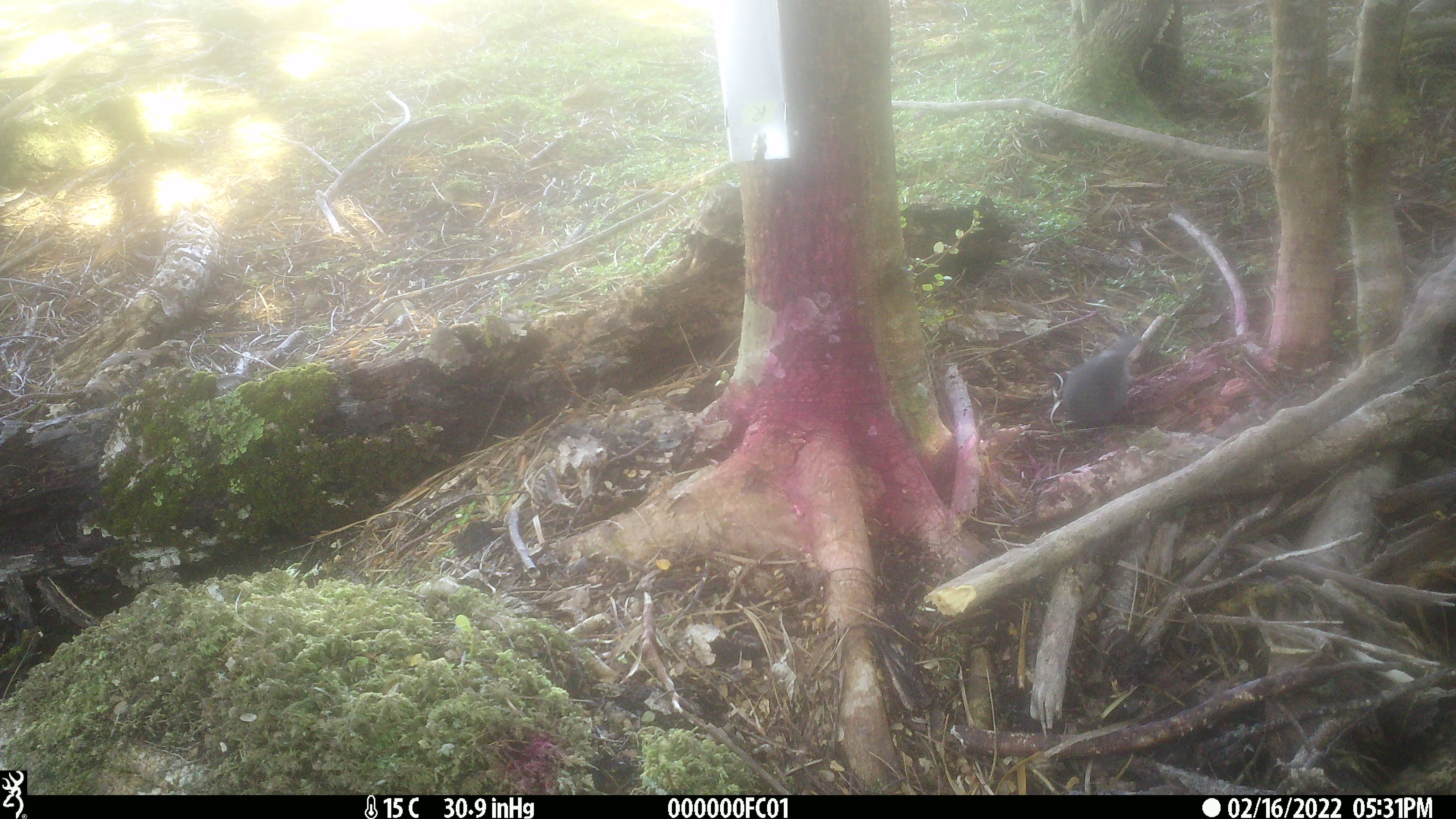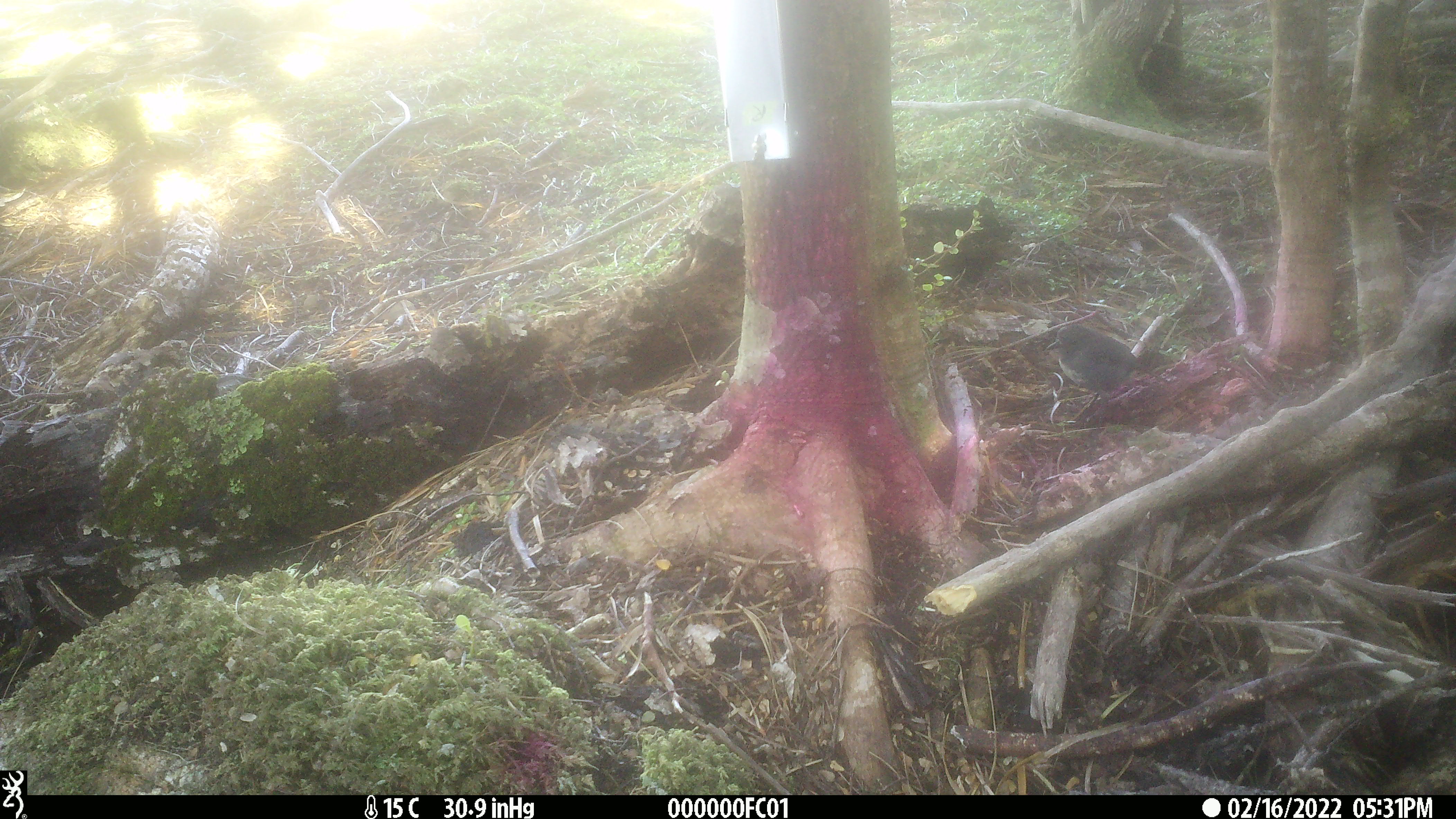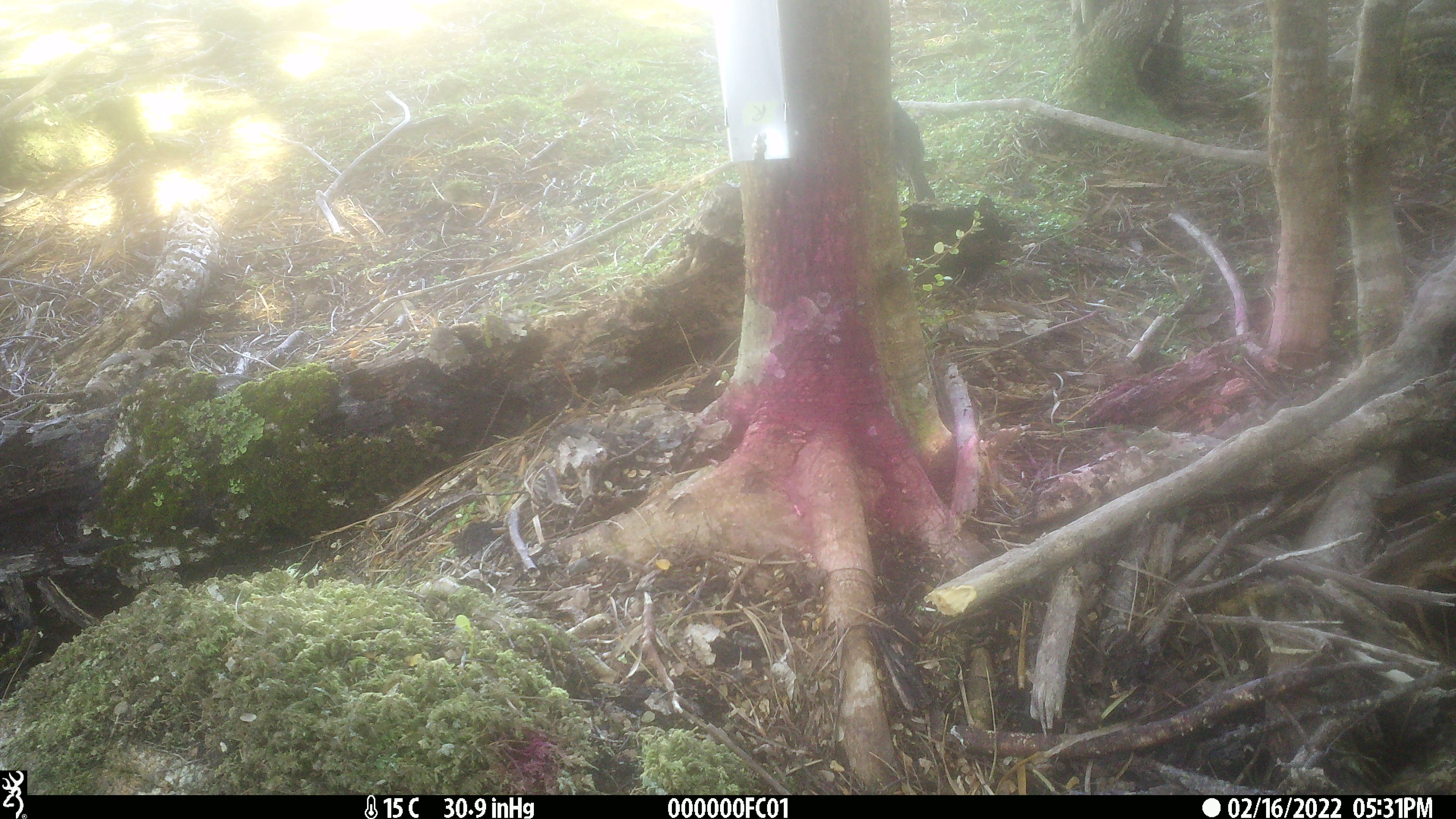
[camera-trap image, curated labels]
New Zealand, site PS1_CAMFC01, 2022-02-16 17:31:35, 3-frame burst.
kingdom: Animalia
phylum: Chordata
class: Aves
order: Passeriformes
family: Petroicidae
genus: Petroica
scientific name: Petroica australis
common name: new zealand robin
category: robin